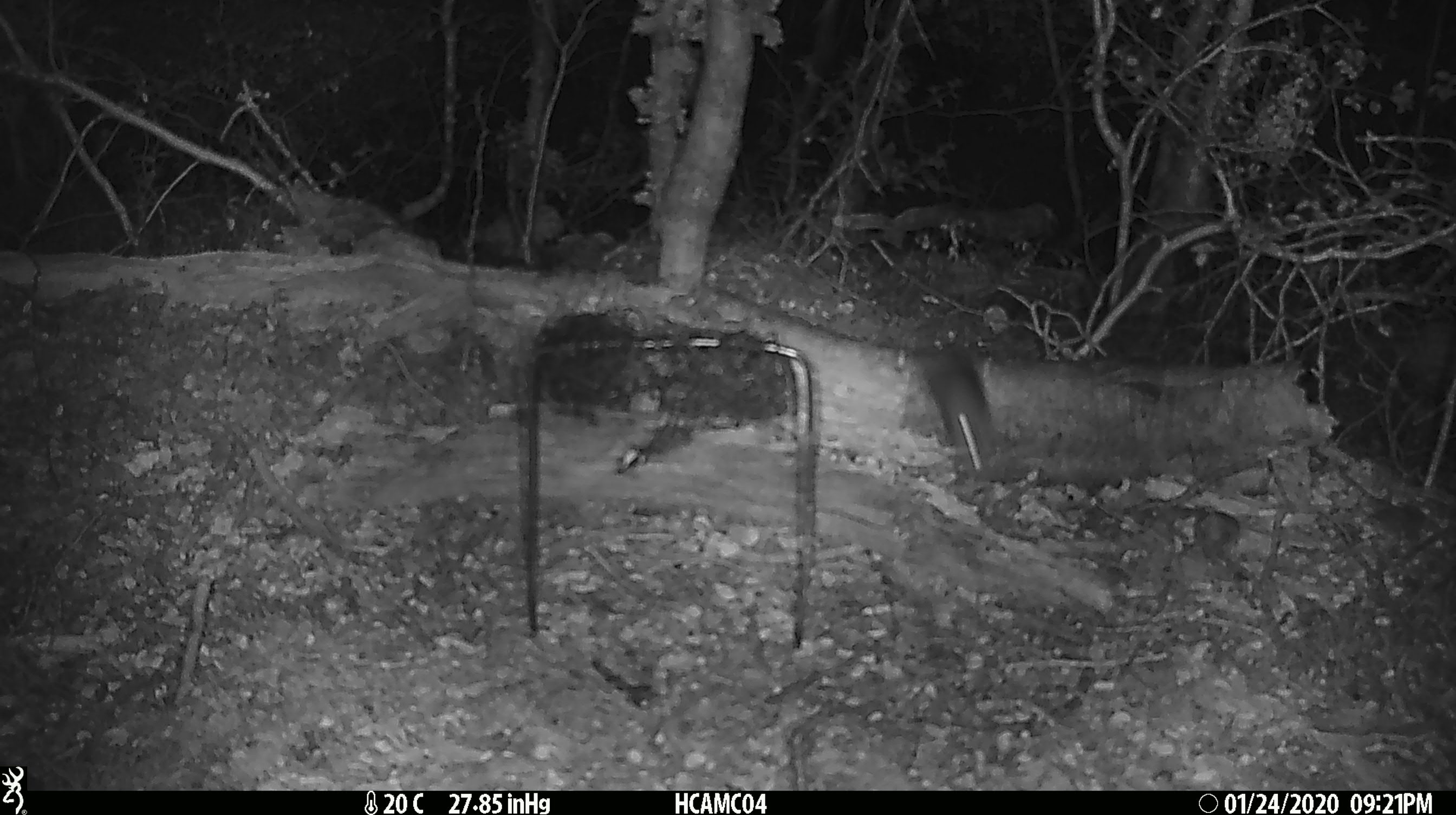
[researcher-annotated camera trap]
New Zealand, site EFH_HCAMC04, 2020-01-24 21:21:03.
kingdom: Animalia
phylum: Chordata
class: Mammalia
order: Rodentia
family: Muridae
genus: Mus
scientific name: Mus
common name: mouse